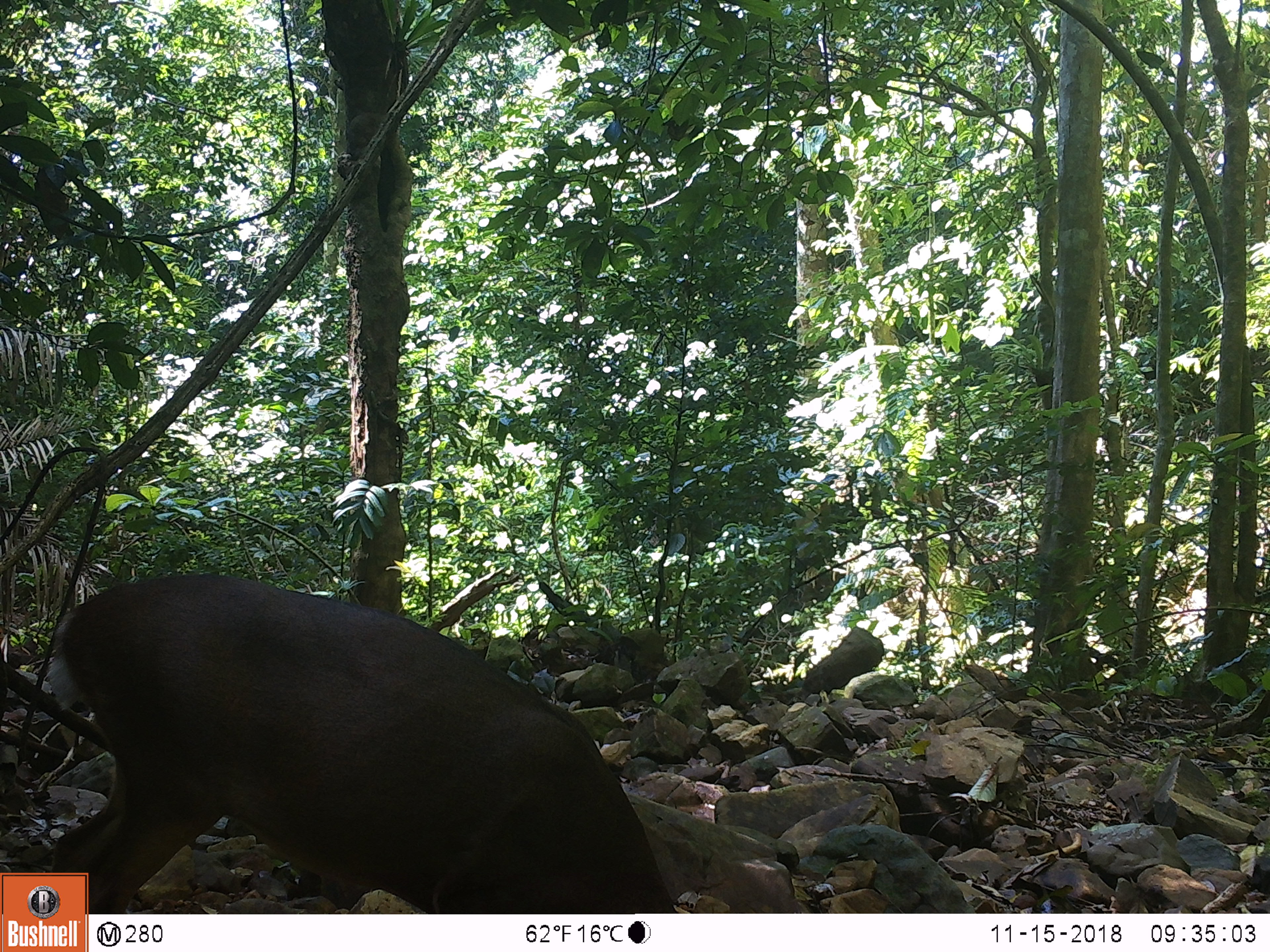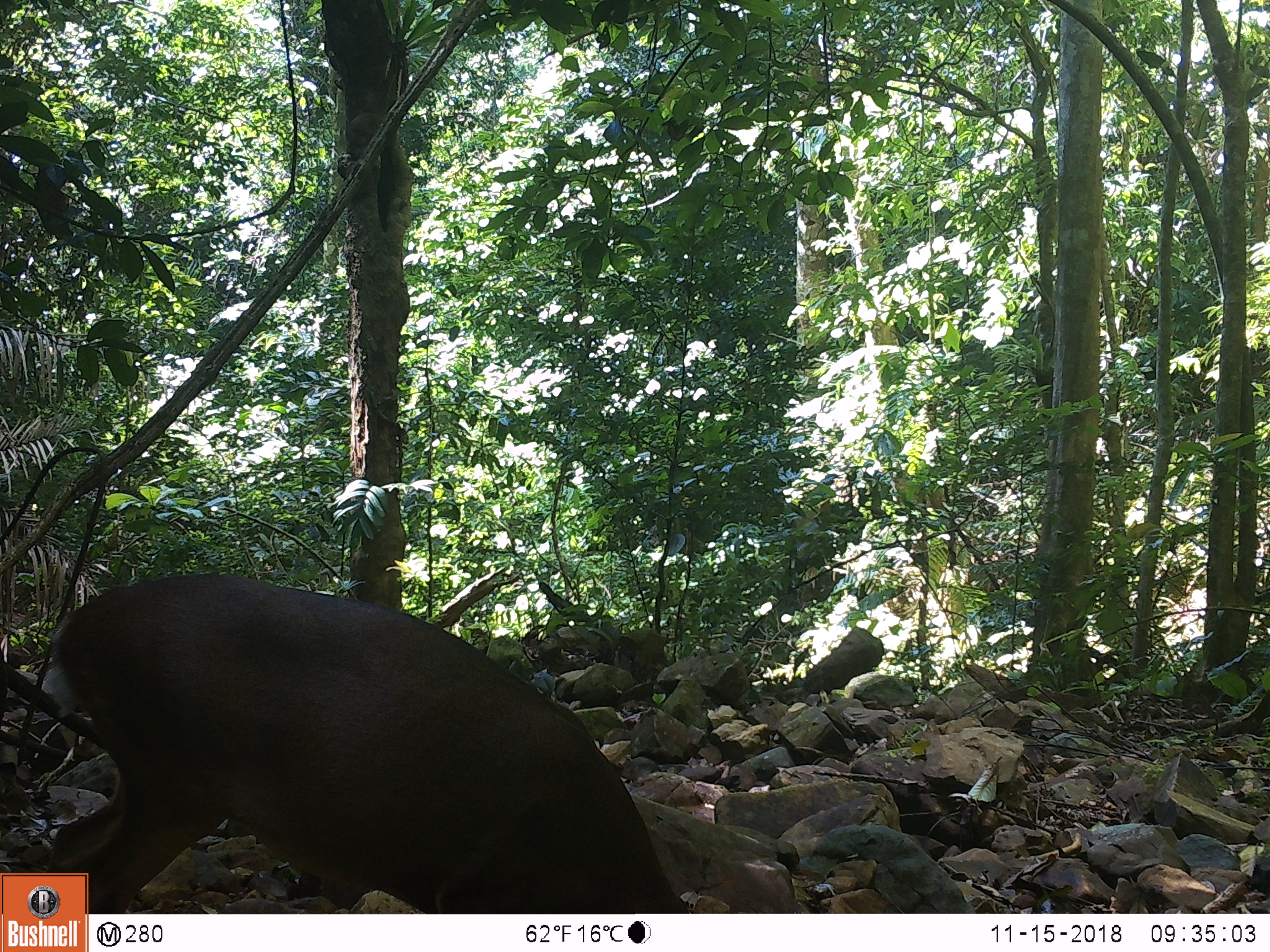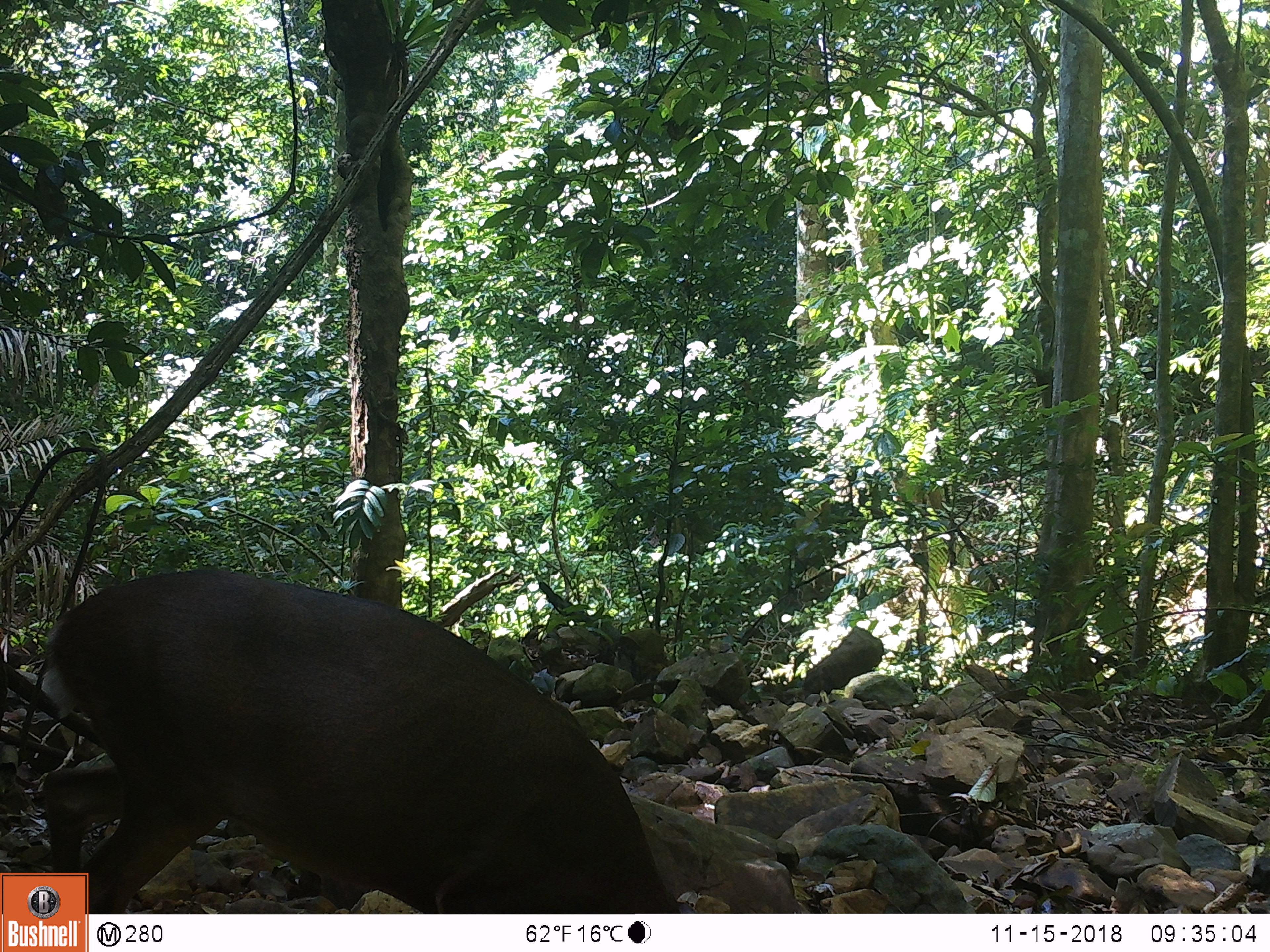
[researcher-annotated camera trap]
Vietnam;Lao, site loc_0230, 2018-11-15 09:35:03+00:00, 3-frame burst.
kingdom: Animalia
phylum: Chordata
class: Mammalia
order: Artiodactyla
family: Cervidae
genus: Muntiacus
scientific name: Muntiacus vuquangensis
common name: large-antlered muntjac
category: large antlered muntjac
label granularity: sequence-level